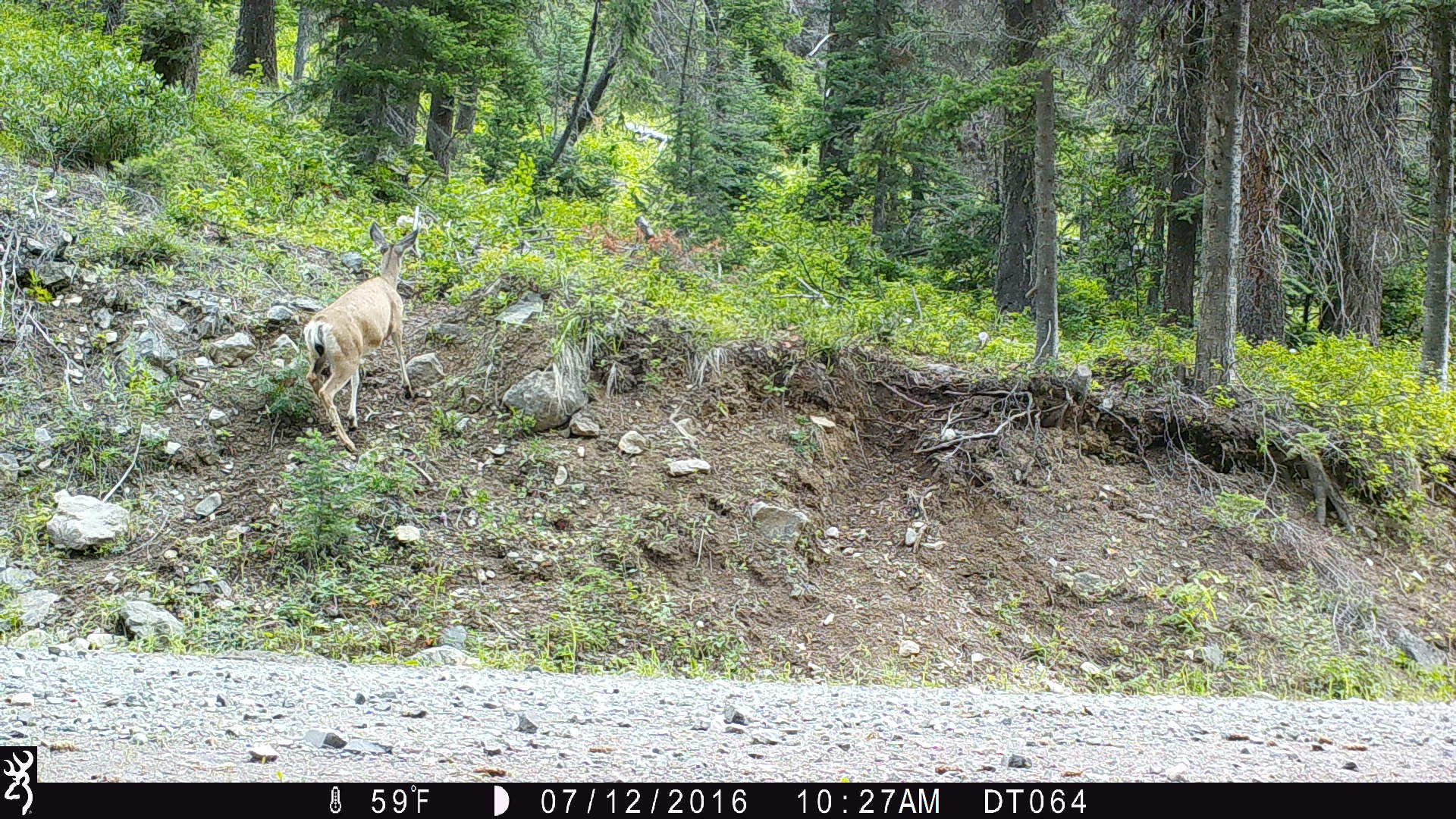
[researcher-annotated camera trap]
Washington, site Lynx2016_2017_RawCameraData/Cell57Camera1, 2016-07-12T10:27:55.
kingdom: Animalia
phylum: Chordata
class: Mammalia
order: Artiodactyla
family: Cervidae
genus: Odocoileus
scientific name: Odocoileus hemionus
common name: mule deer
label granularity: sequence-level